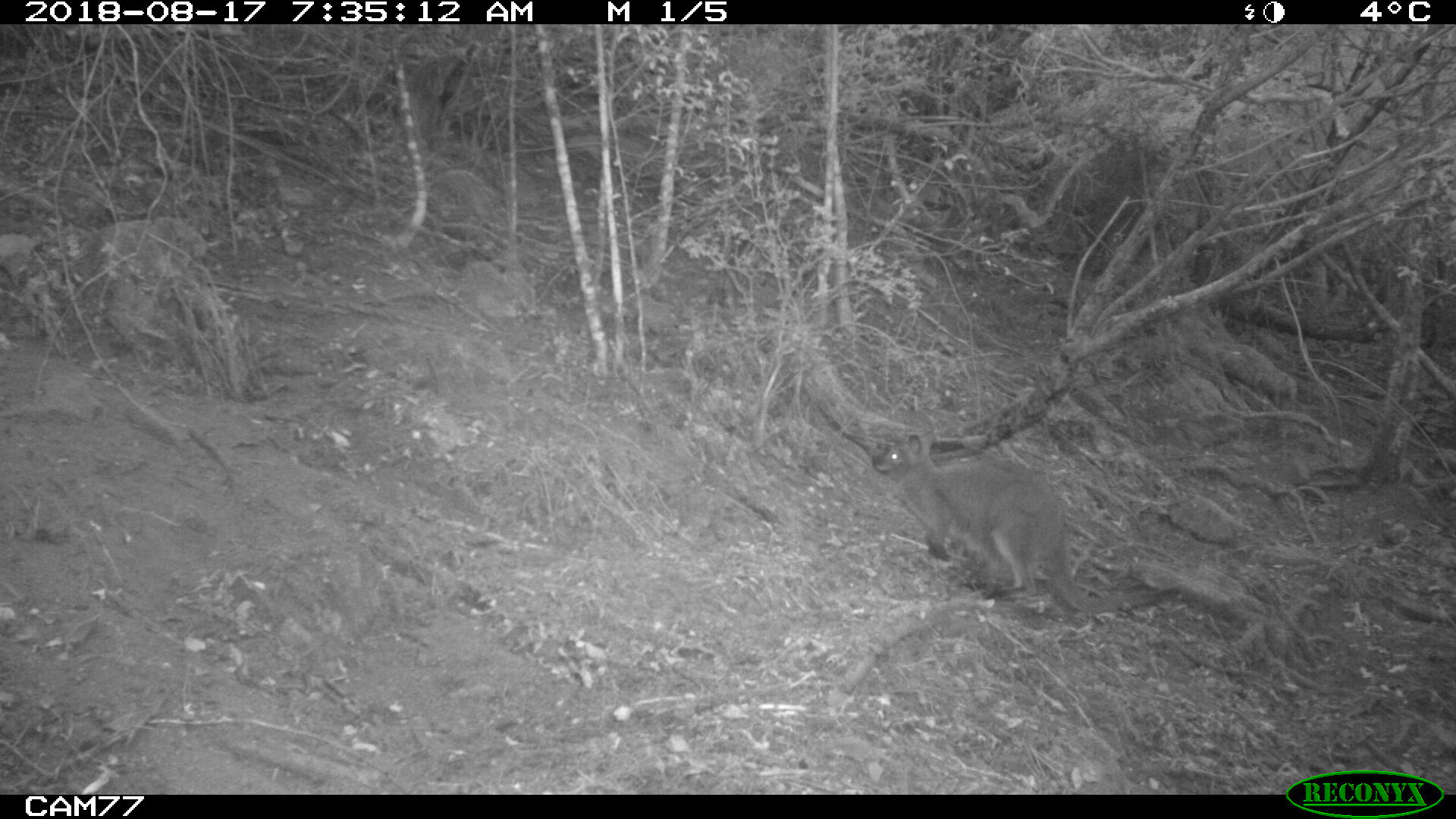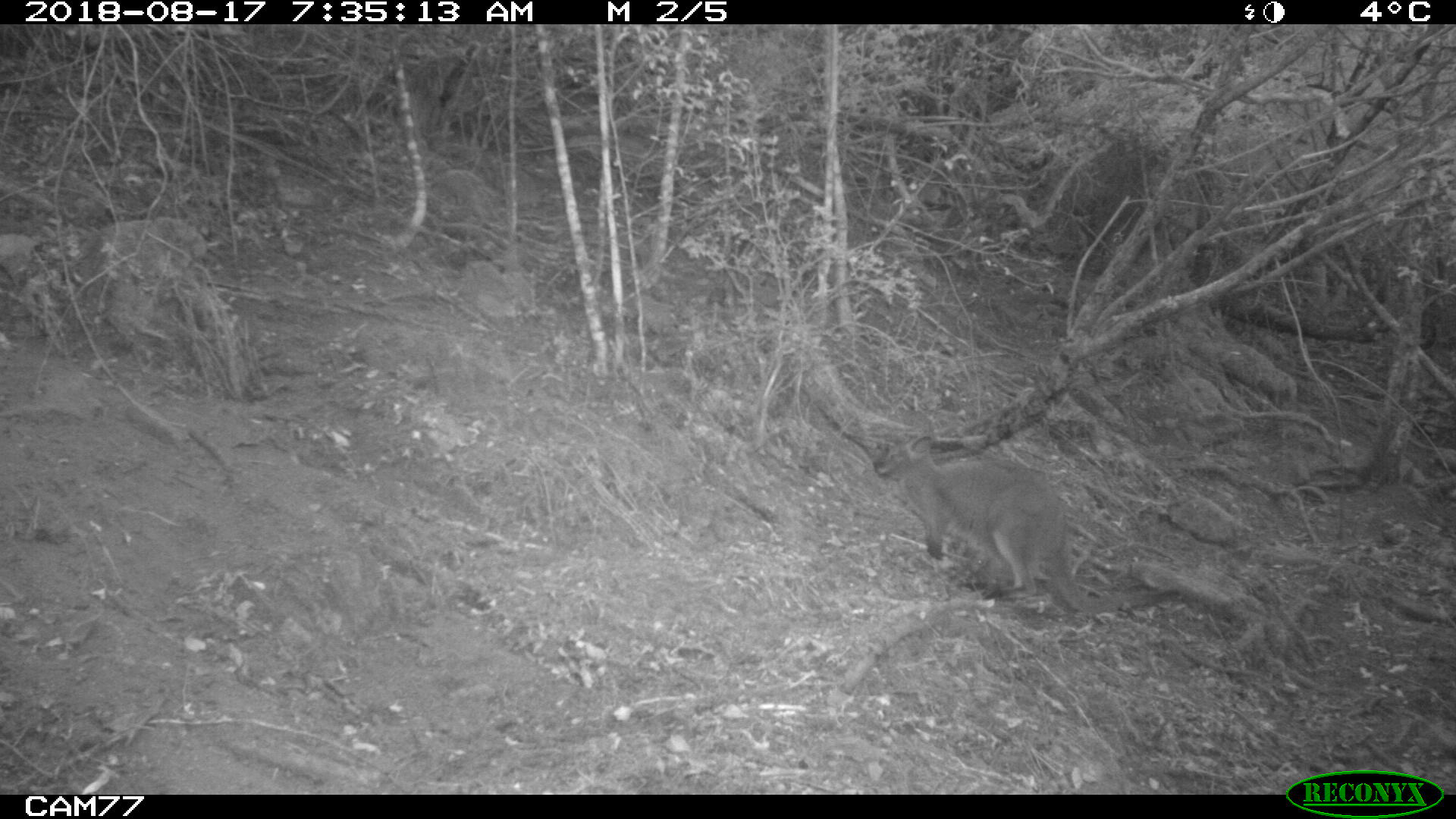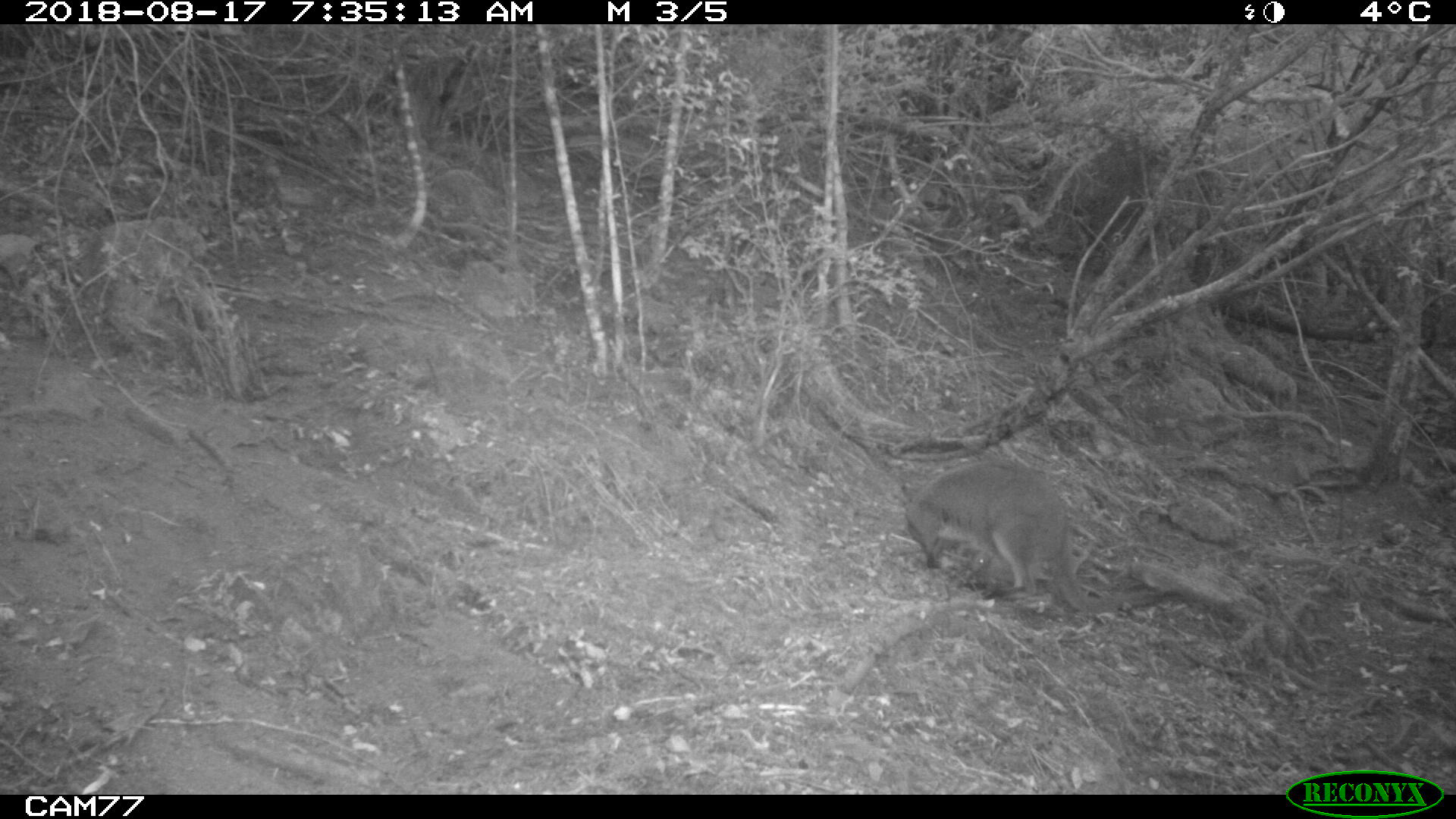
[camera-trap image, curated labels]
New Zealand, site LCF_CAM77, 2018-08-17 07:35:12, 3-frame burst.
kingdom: Animalia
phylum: Chordata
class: Mammalia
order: Diprotodontia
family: Macropodidae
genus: Notamacropus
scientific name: Notamacropus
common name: wallaby